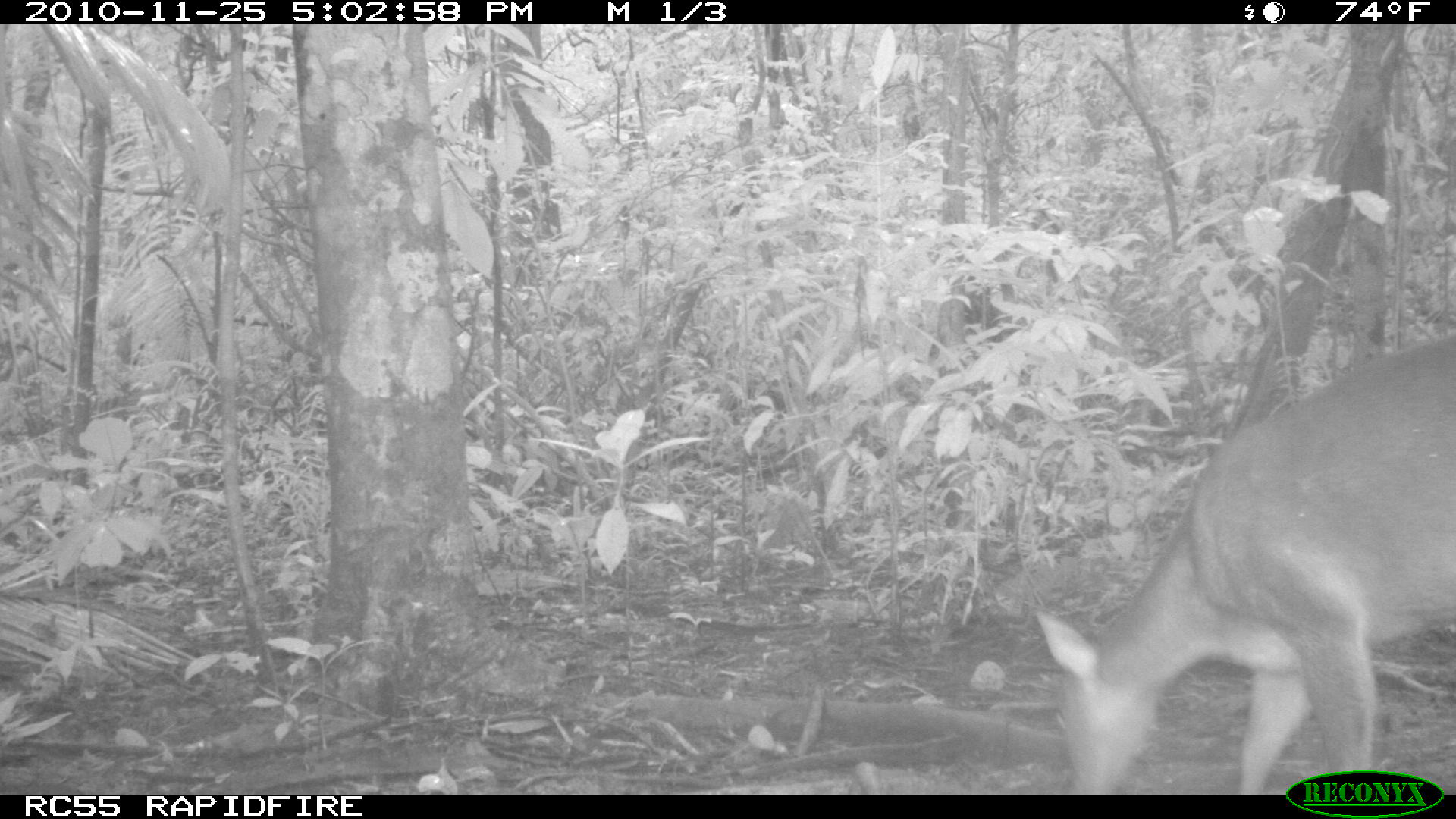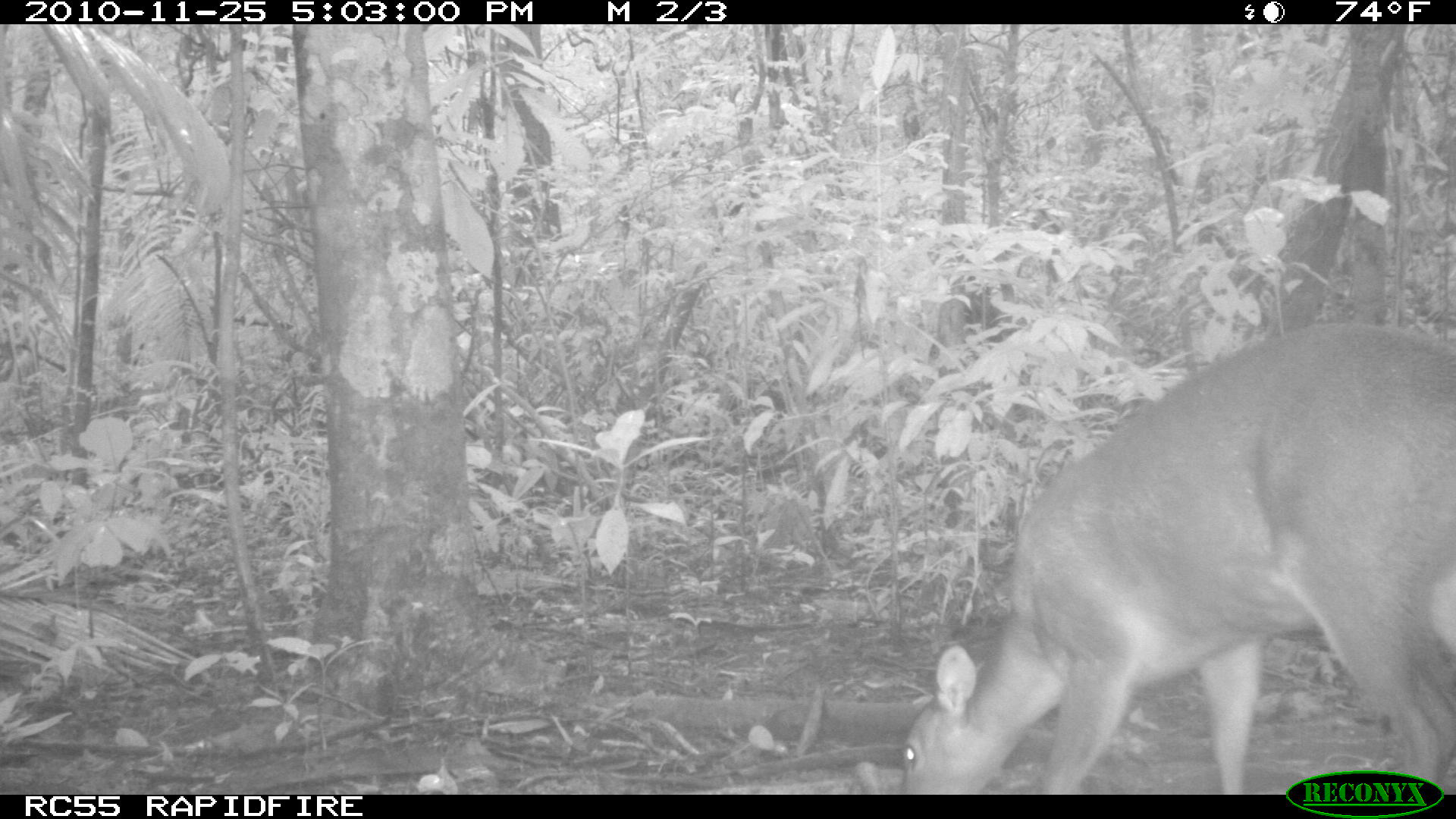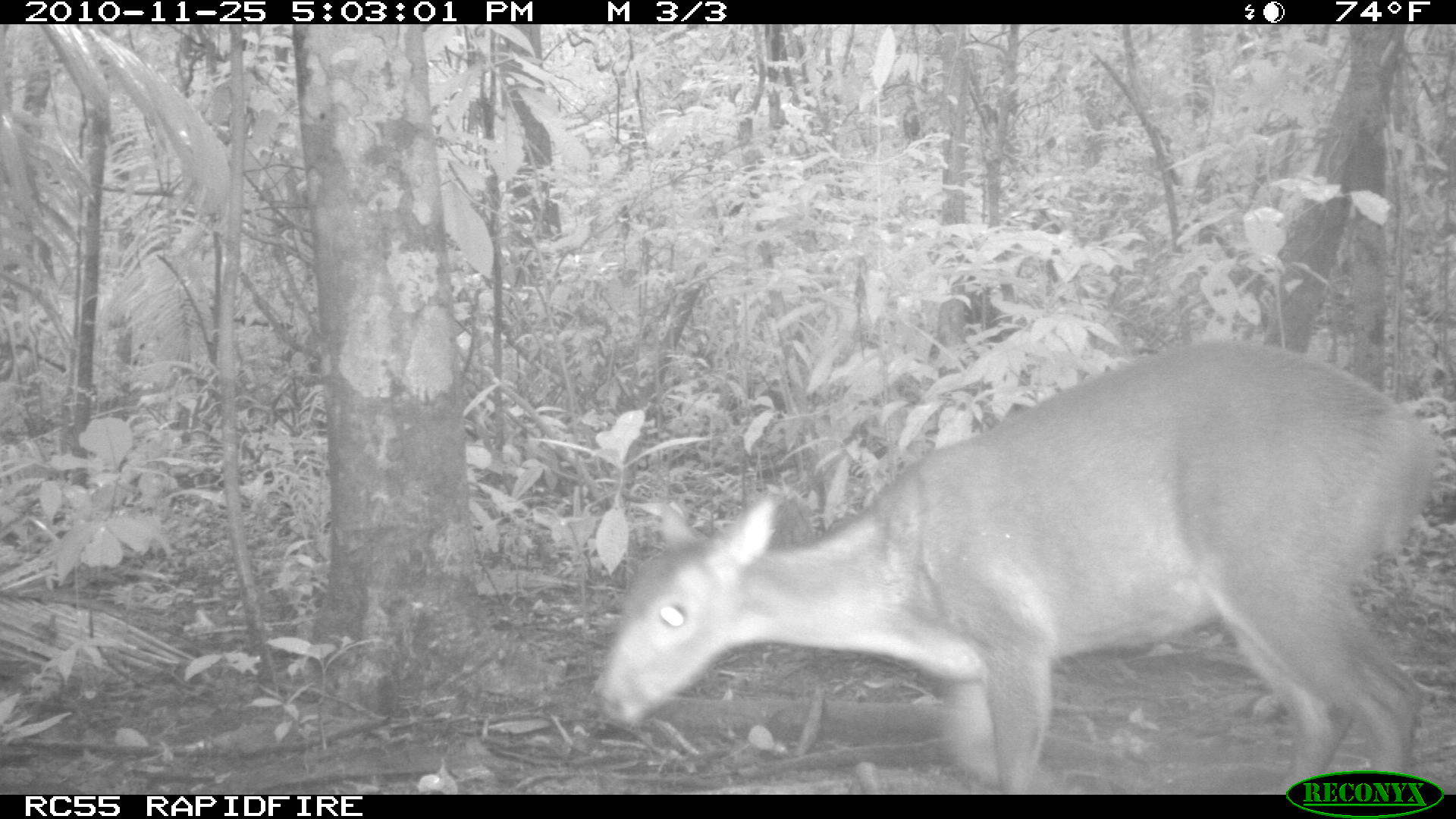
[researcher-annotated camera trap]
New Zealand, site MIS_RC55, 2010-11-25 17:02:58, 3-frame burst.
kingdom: Animalia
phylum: Chordata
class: Mammalia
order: Artiodactyla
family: Cervidae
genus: Odocoileus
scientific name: Odocoileus virginianus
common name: white-tailed deer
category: white tailed deer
White tailed deer (white-tailed deer) (Odocoileus virginianus).